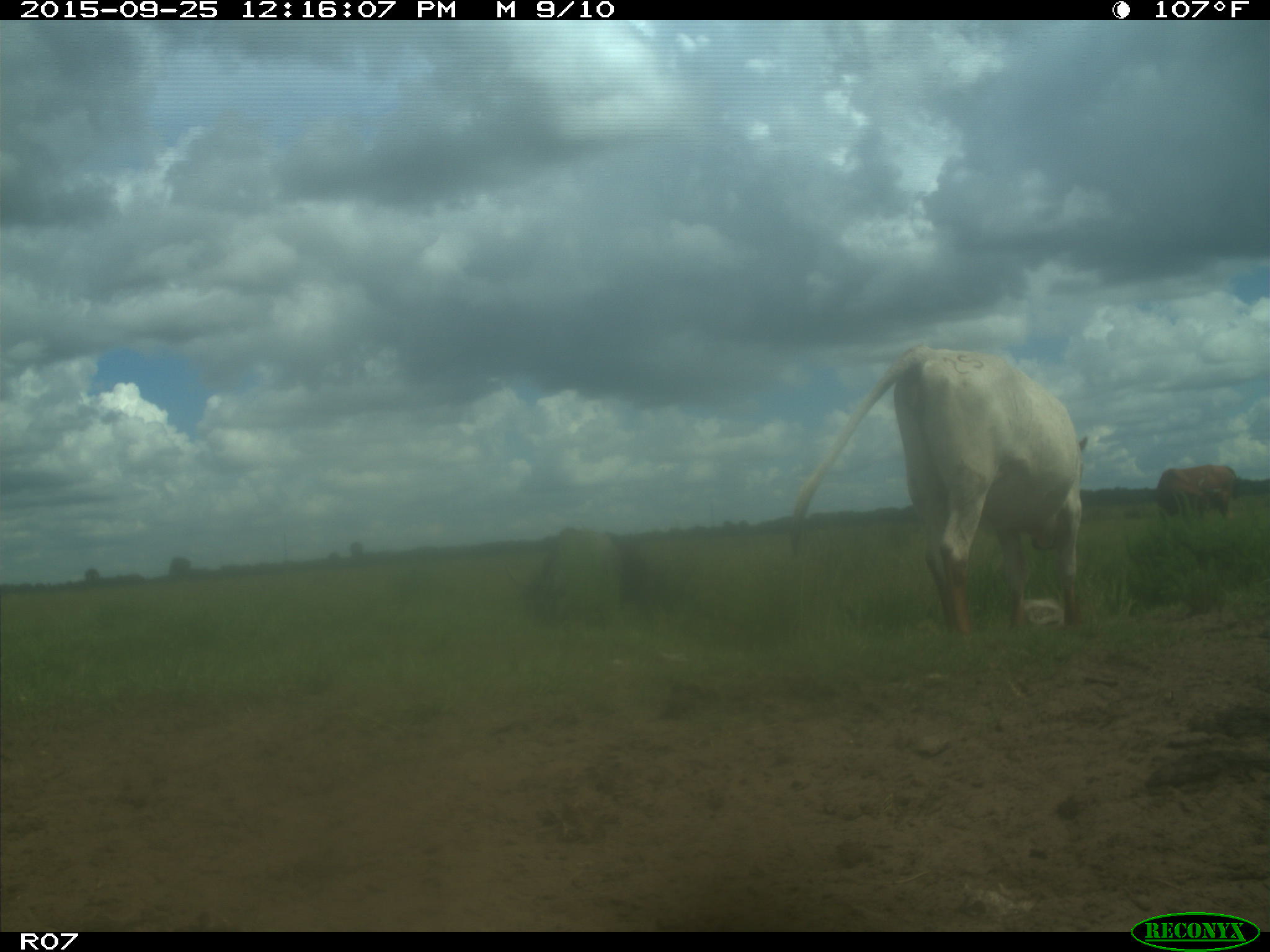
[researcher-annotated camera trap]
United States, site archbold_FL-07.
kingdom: Animalia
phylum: Chordata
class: Mammalia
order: Artiodactyla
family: Bovidae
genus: Bos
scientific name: Bos taurus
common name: domestic cow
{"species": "Bos taurus (domestic cow)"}